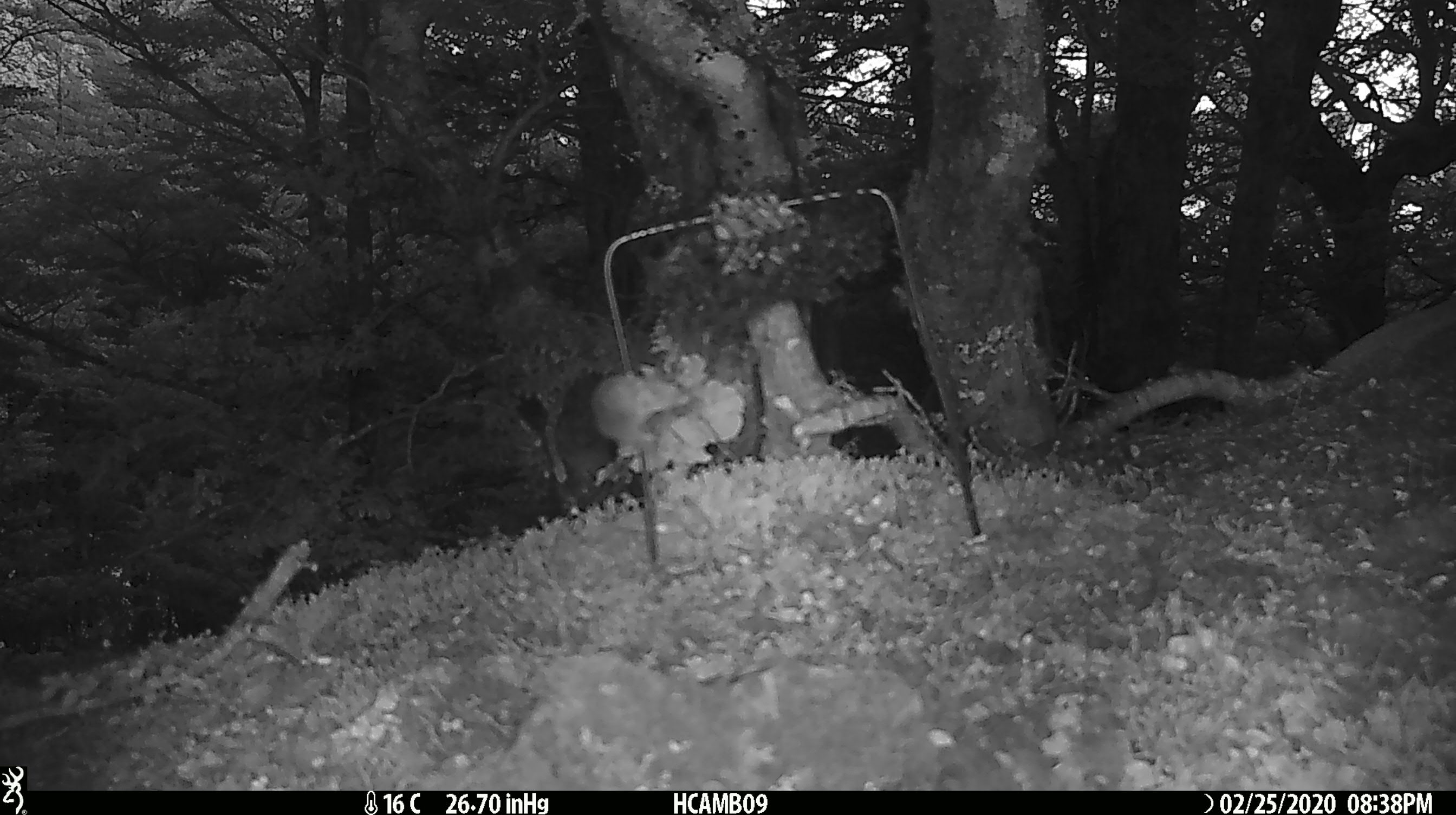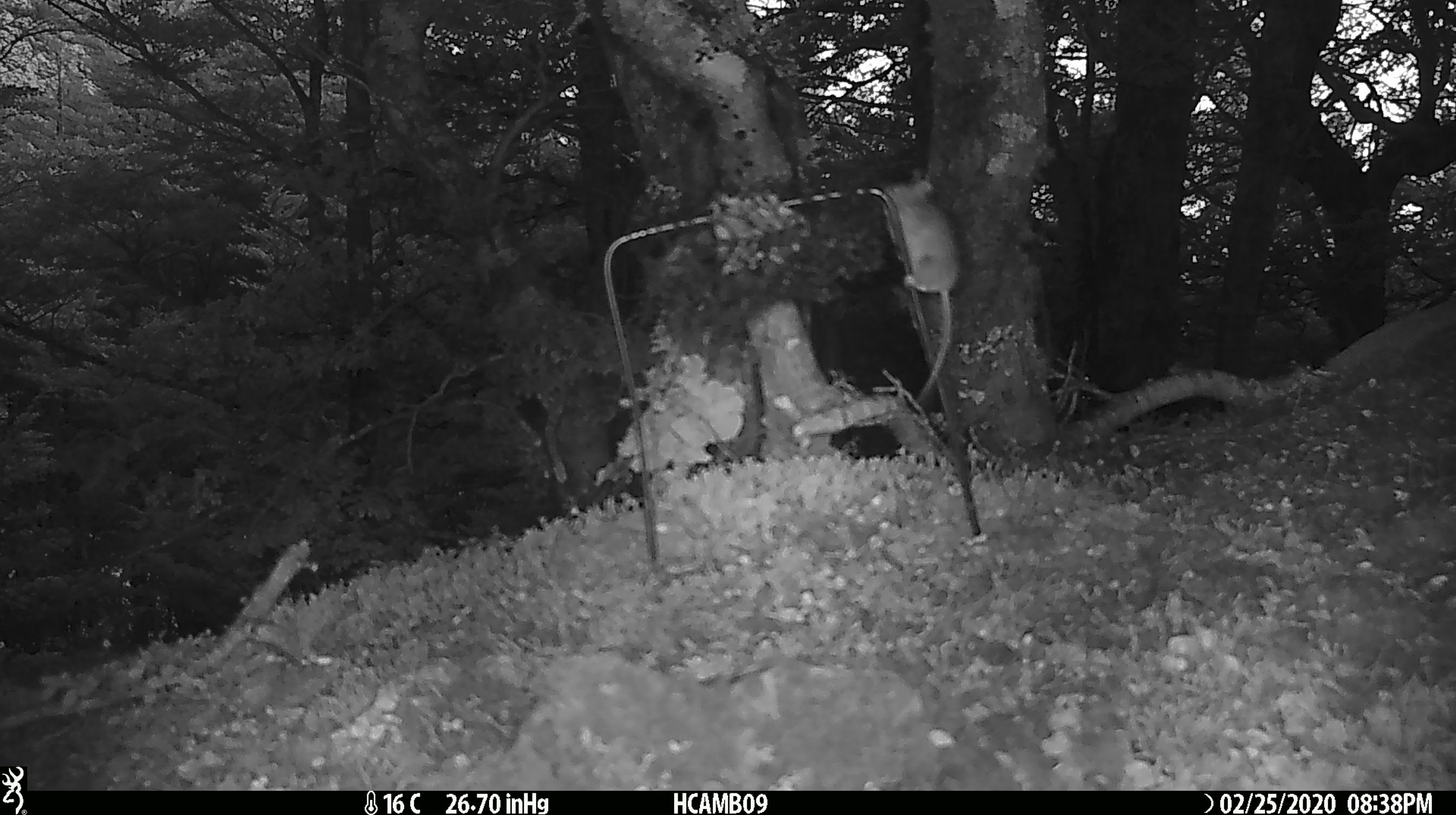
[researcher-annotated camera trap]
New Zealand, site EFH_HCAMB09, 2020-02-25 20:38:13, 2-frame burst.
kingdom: Animalia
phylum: Chordata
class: Mammalia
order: Rodentia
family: Muridae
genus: Mus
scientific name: Mus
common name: mouse